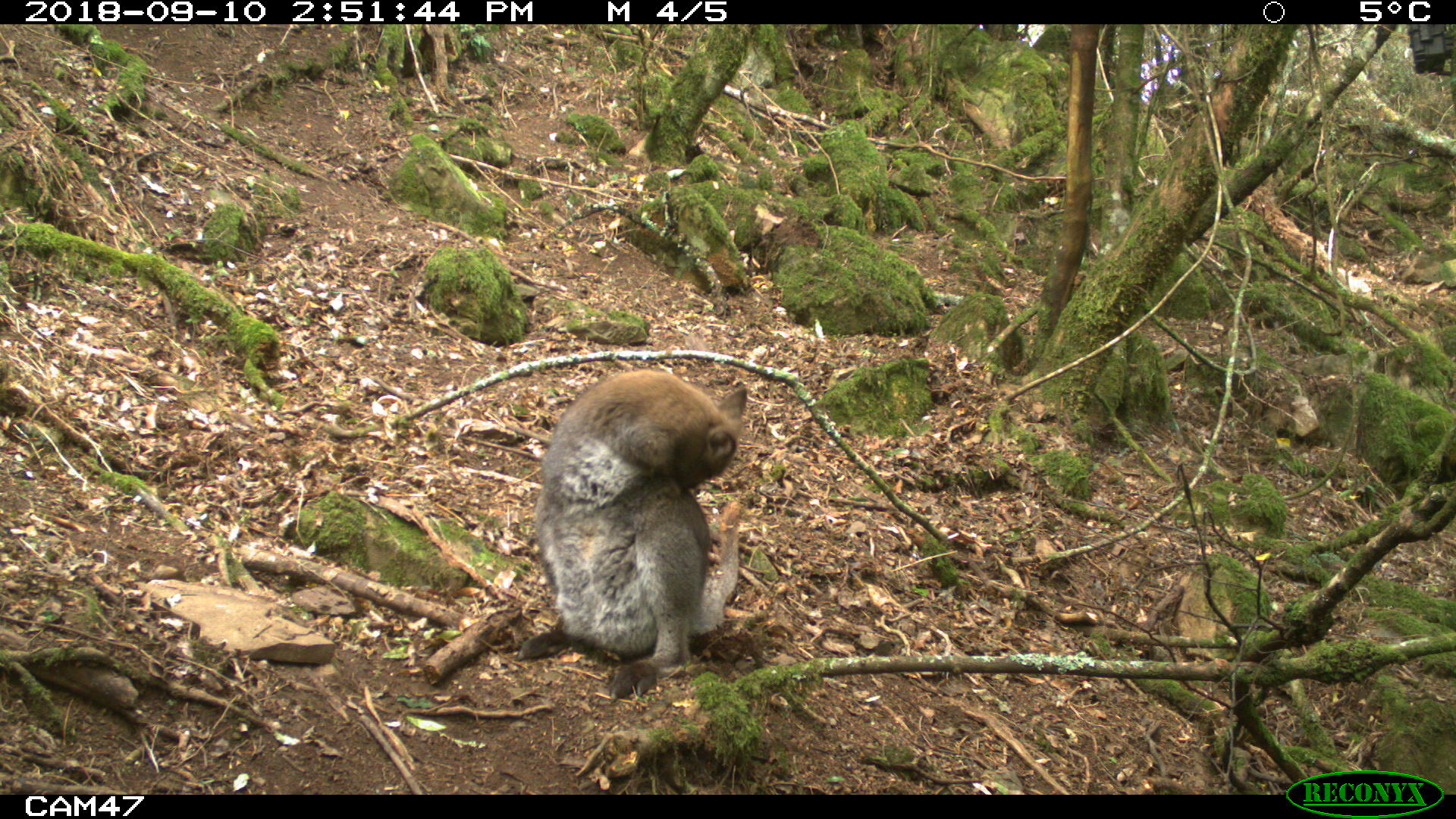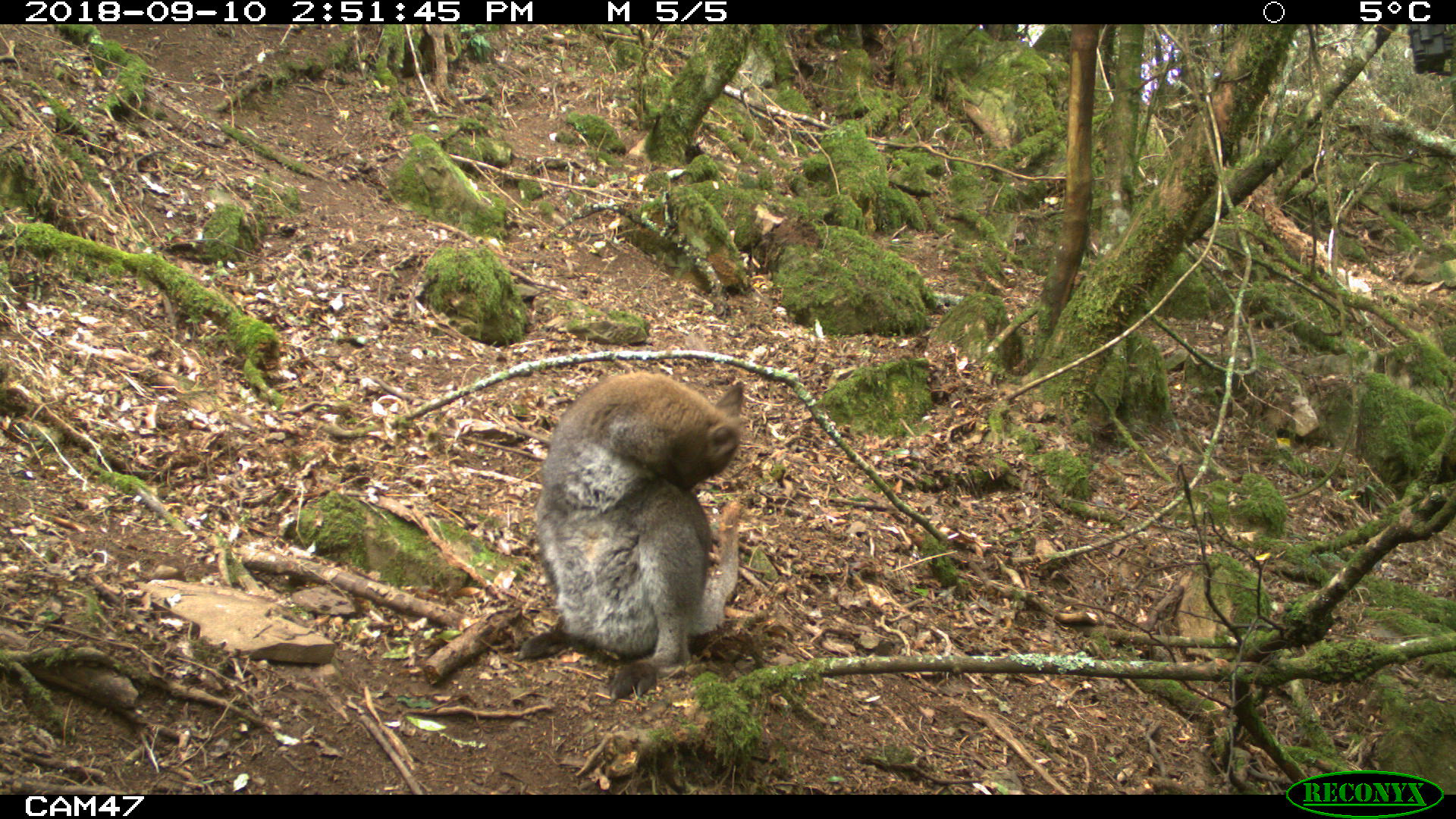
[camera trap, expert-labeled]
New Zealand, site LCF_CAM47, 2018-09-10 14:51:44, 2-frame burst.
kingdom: Animalia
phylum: Chordata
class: Mammalia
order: Diprotodontia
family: Macropodidae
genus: Notamacropus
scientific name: Notamacropus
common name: wallaby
Wallaby (Notamacropus).